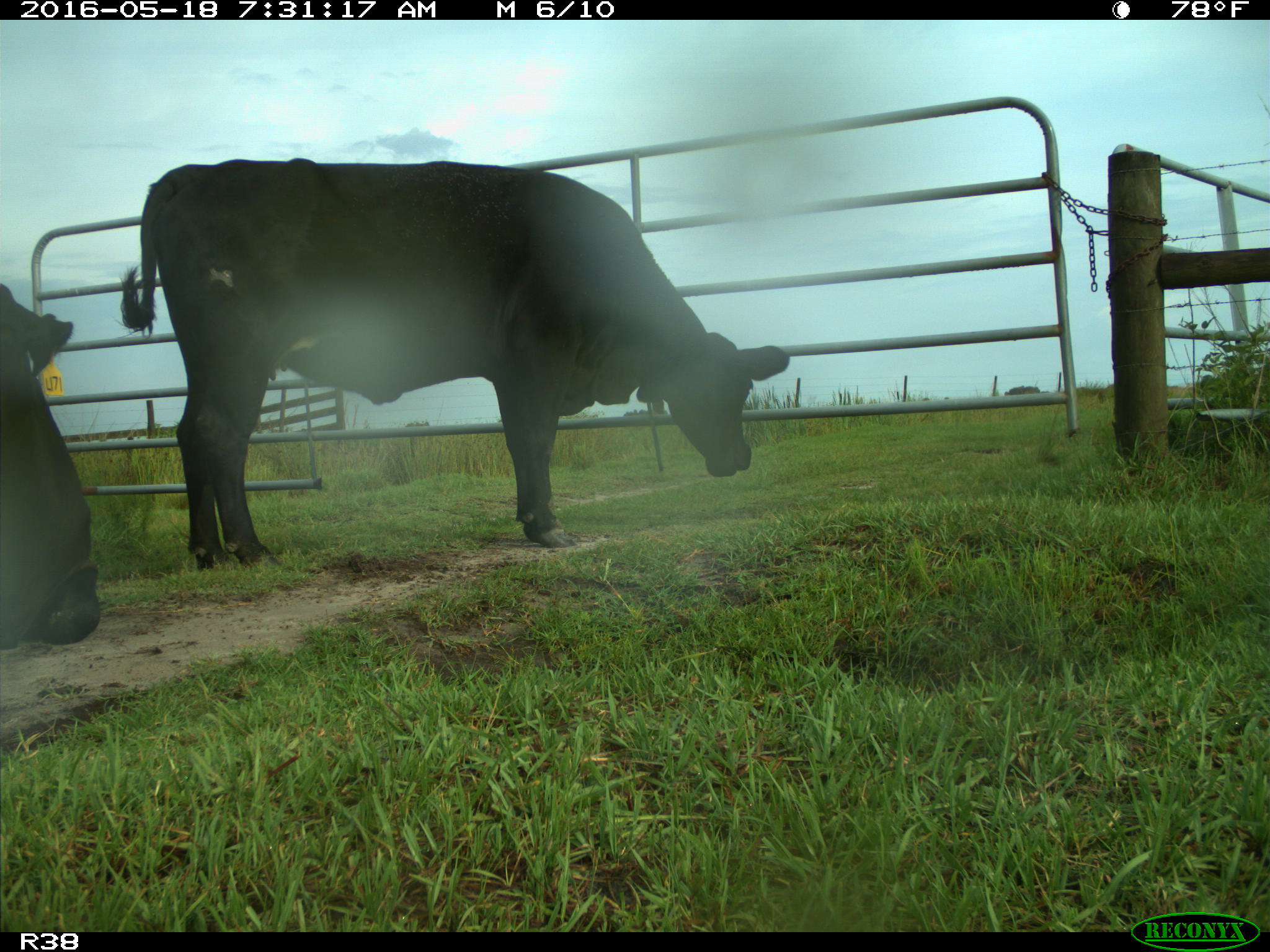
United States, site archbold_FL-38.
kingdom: Animalia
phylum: Chordata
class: Mammalia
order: Artiodactyla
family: Bovidae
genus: Bos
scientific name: Bos taurus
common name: domestic cow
Bos taurus (domestic cow).